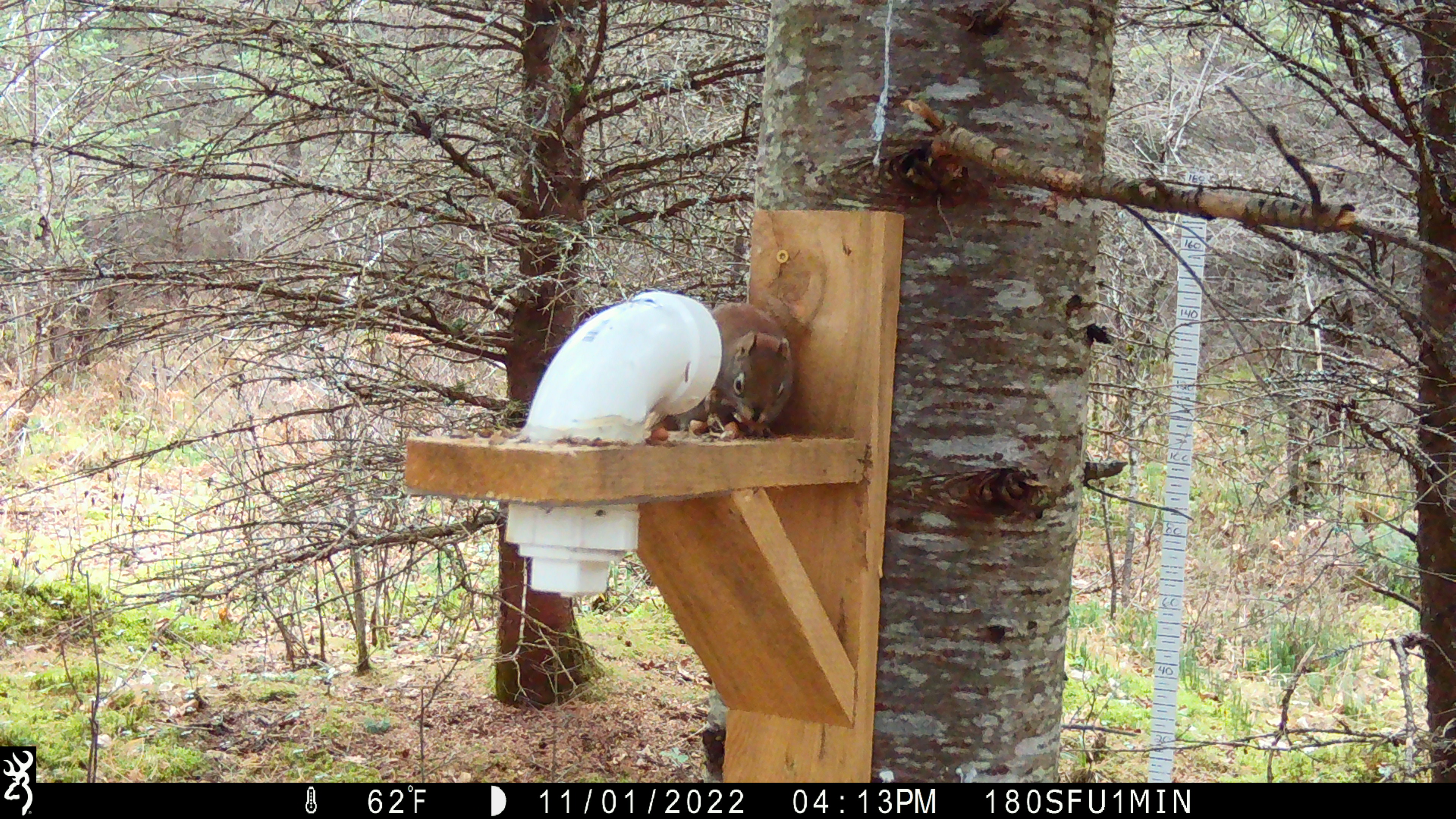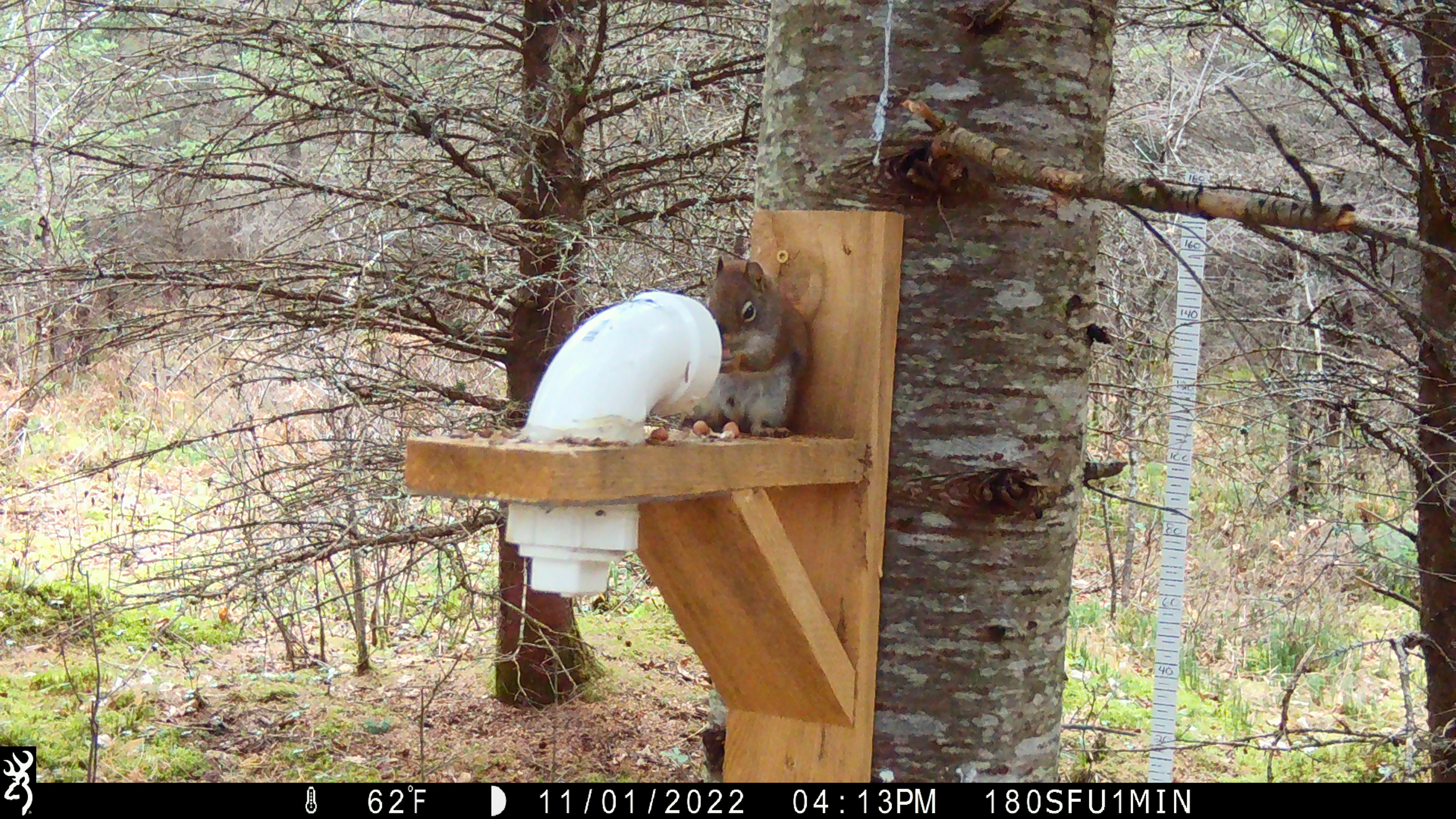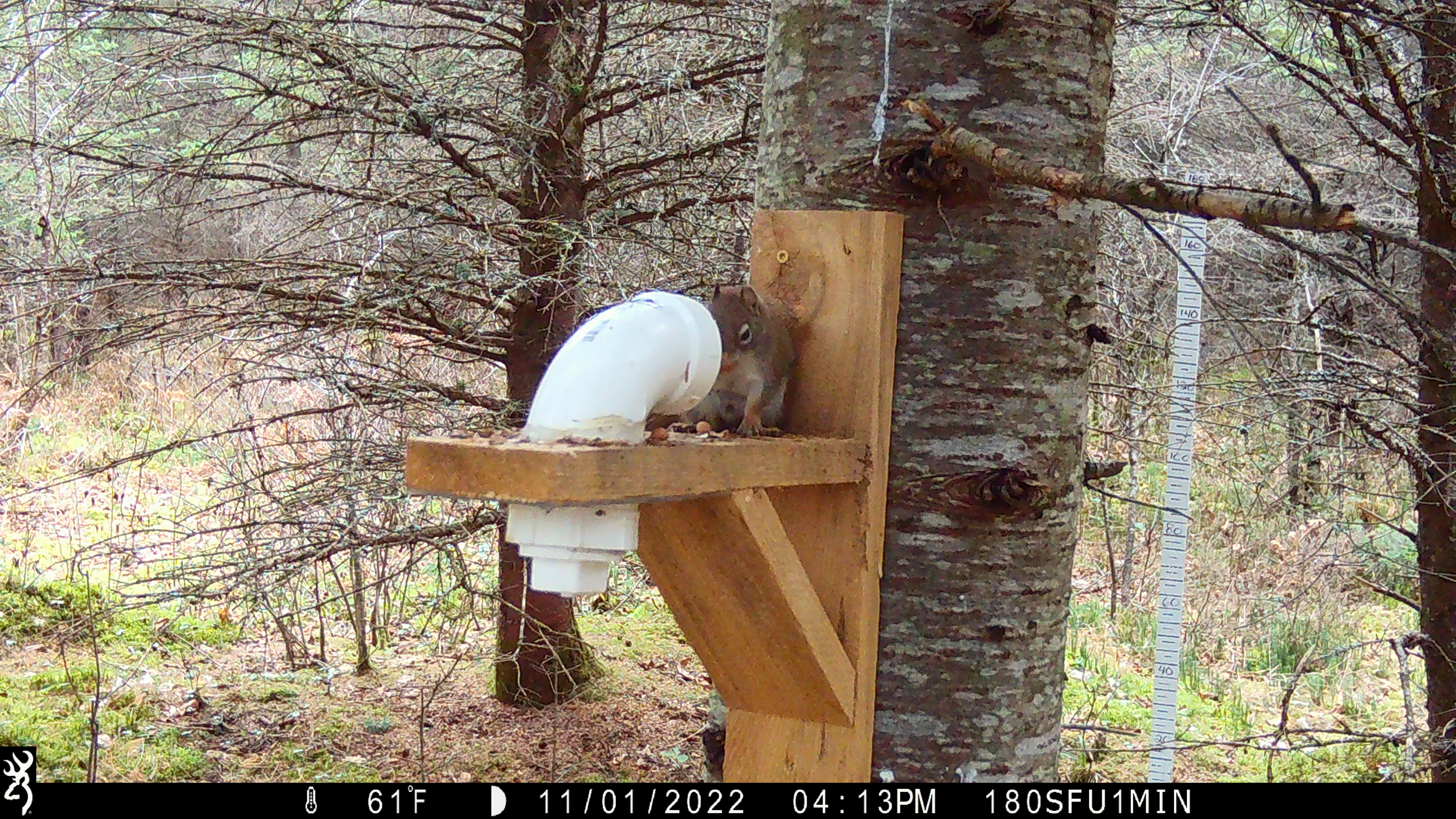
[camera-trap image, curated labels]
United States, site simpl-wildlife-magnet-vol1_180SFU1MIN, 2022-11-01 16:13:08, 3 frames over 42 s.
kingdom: Animalia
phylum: Chordata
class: Mammalia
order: Rodentia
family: Sciuridae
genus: Tamiasciurus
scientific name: Tamiasciurus hudsonicus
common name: red squirrel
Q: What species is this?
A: Red squirrel (Tamiasciurus hudsonicus).